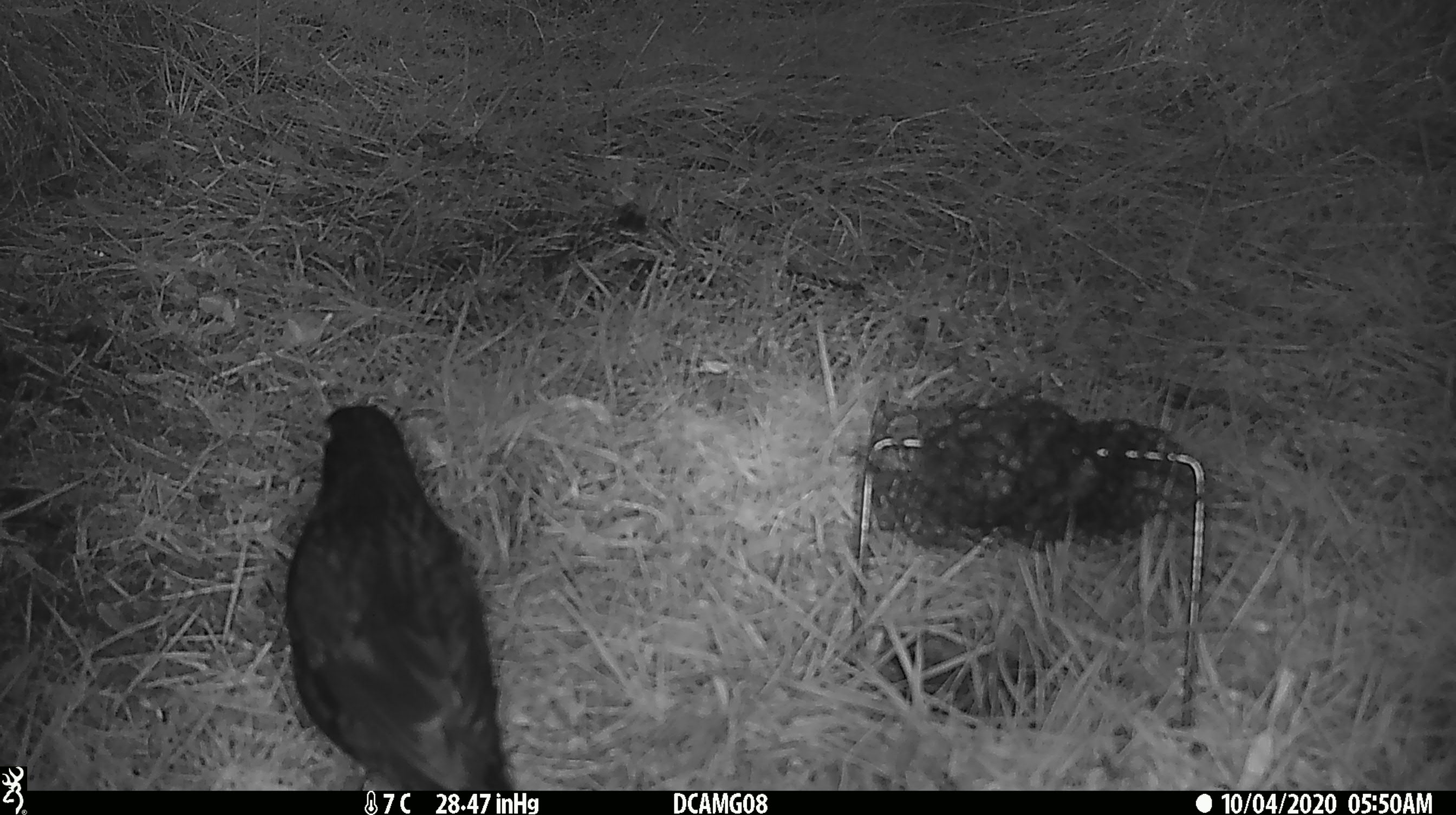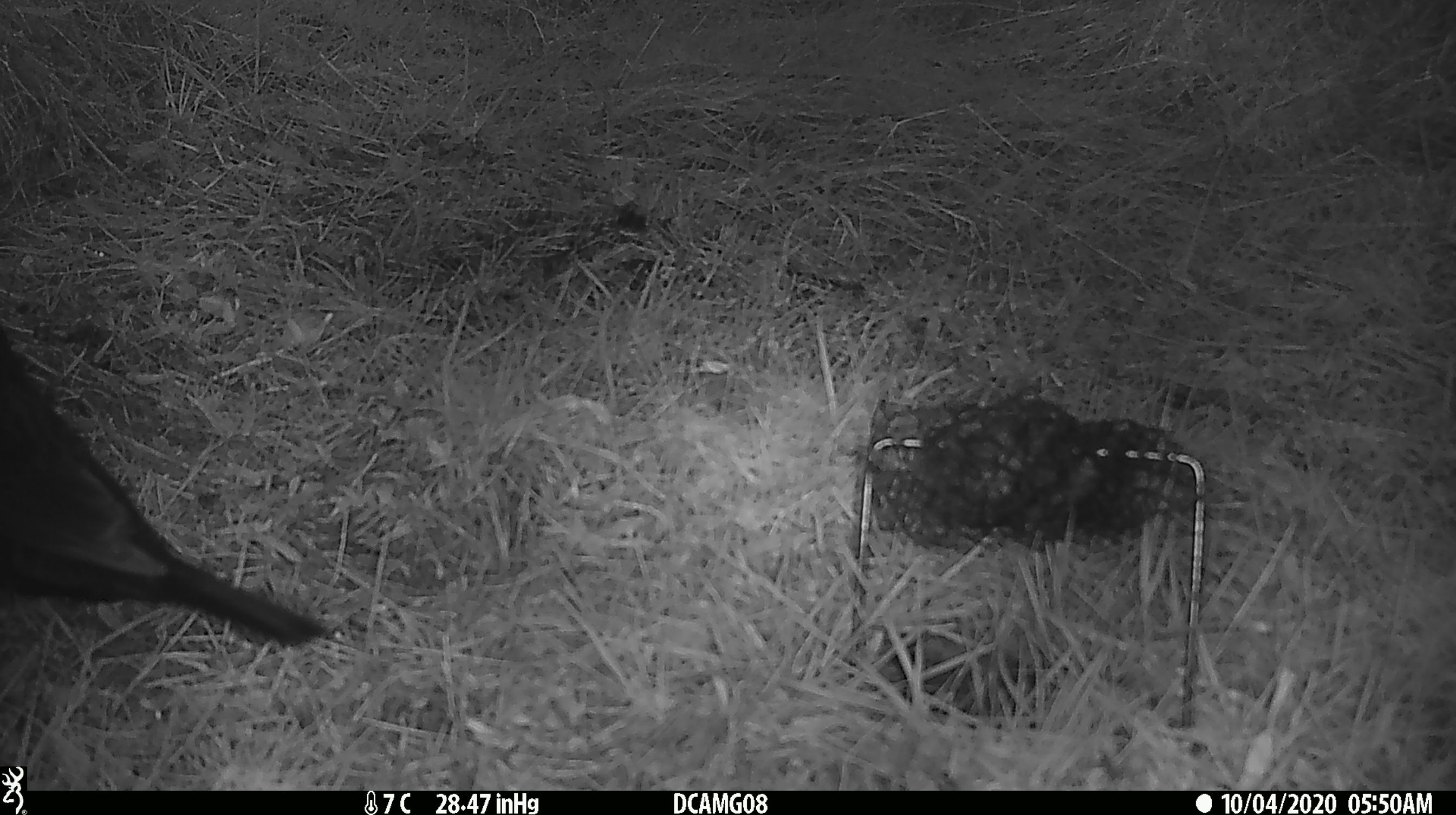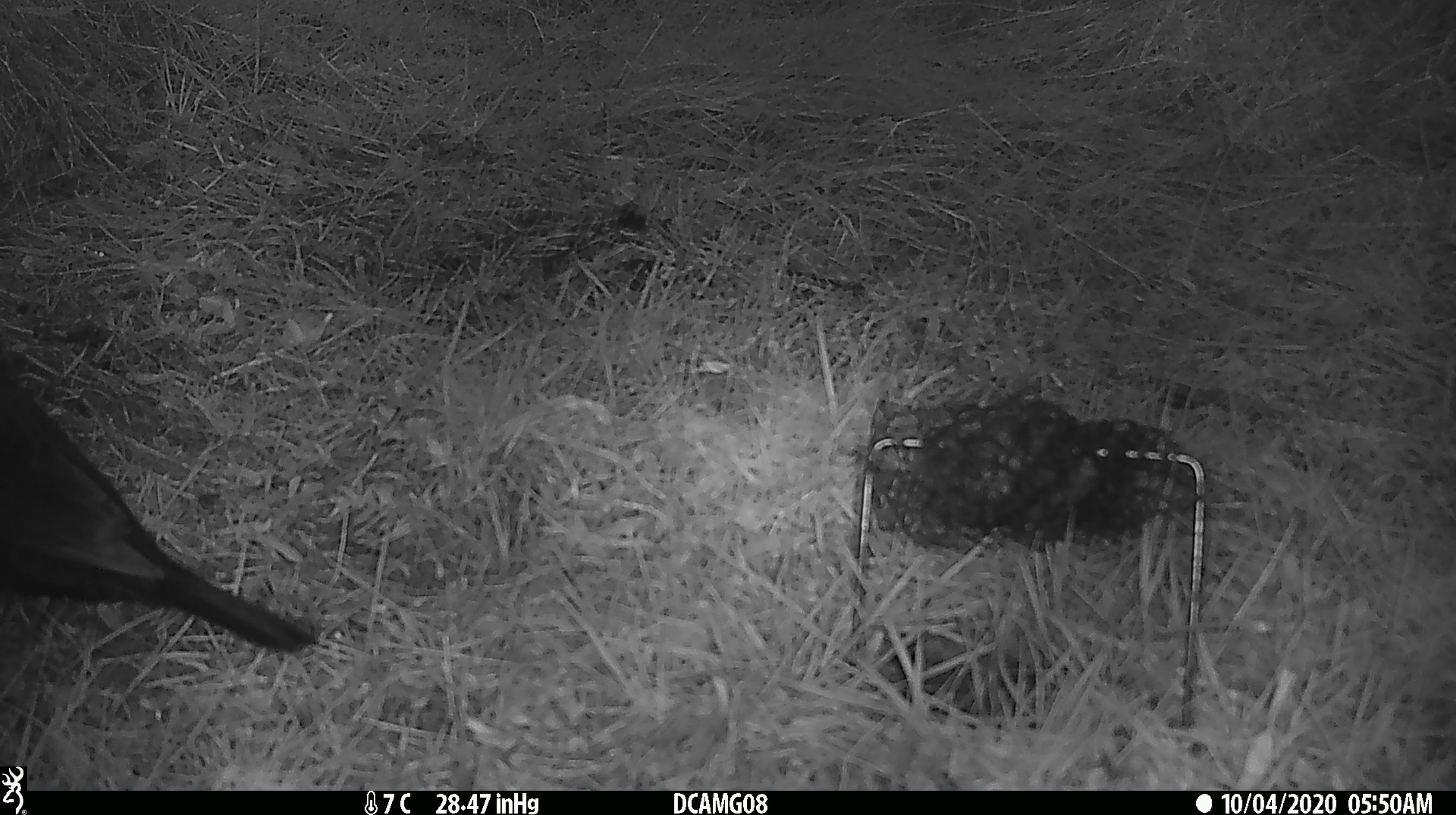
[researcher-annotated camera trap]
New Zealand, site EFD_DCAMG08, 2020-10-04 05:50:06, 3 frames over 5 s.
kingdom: Animalia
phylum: Chordata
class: Aves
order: Passeriformes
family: Turdidae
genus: Turdus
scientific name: Turdus merula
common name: eurasian blackbird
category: blackbird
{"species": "blackbird (eurasian blackbird) (Turdus merula)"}